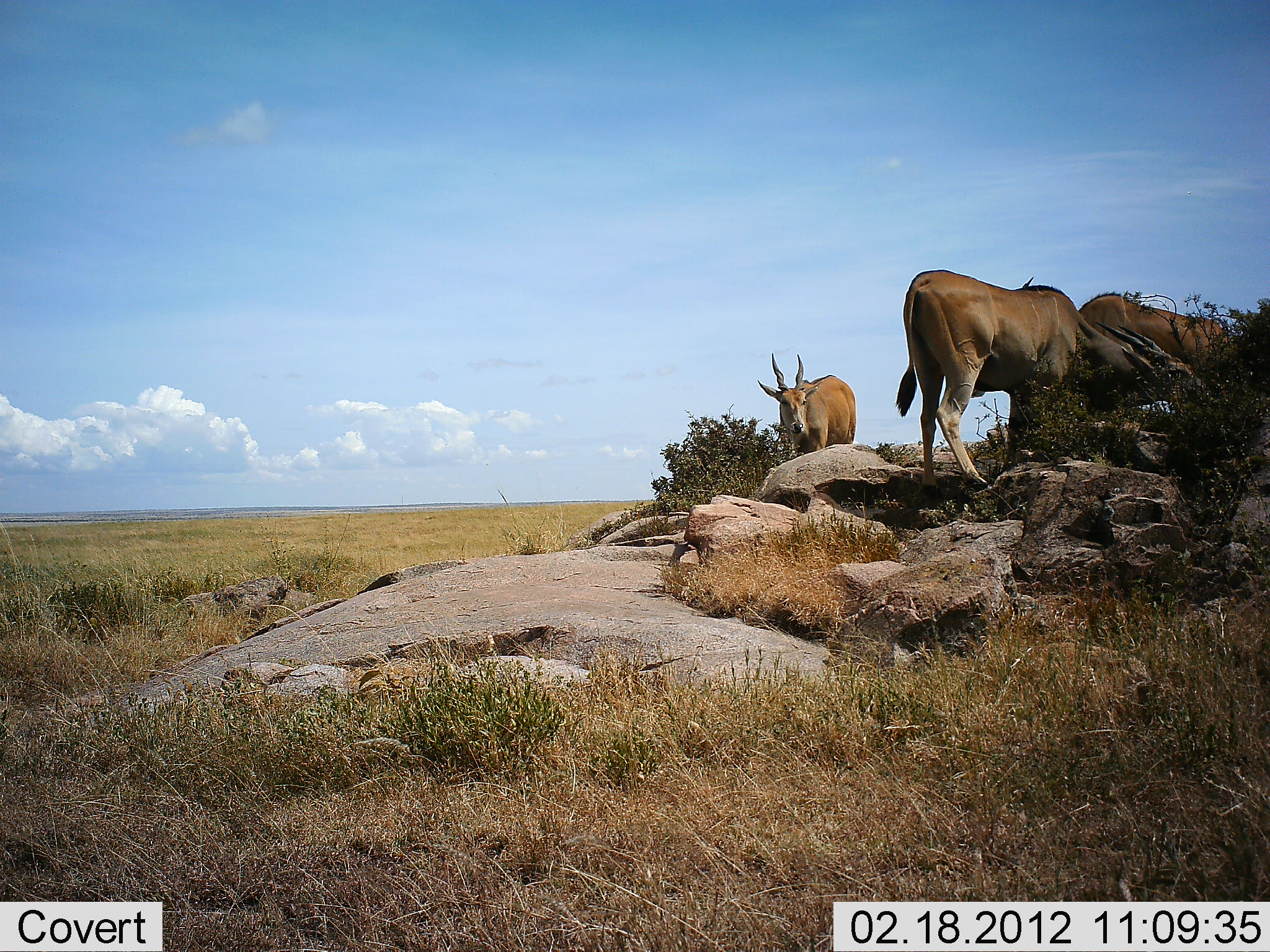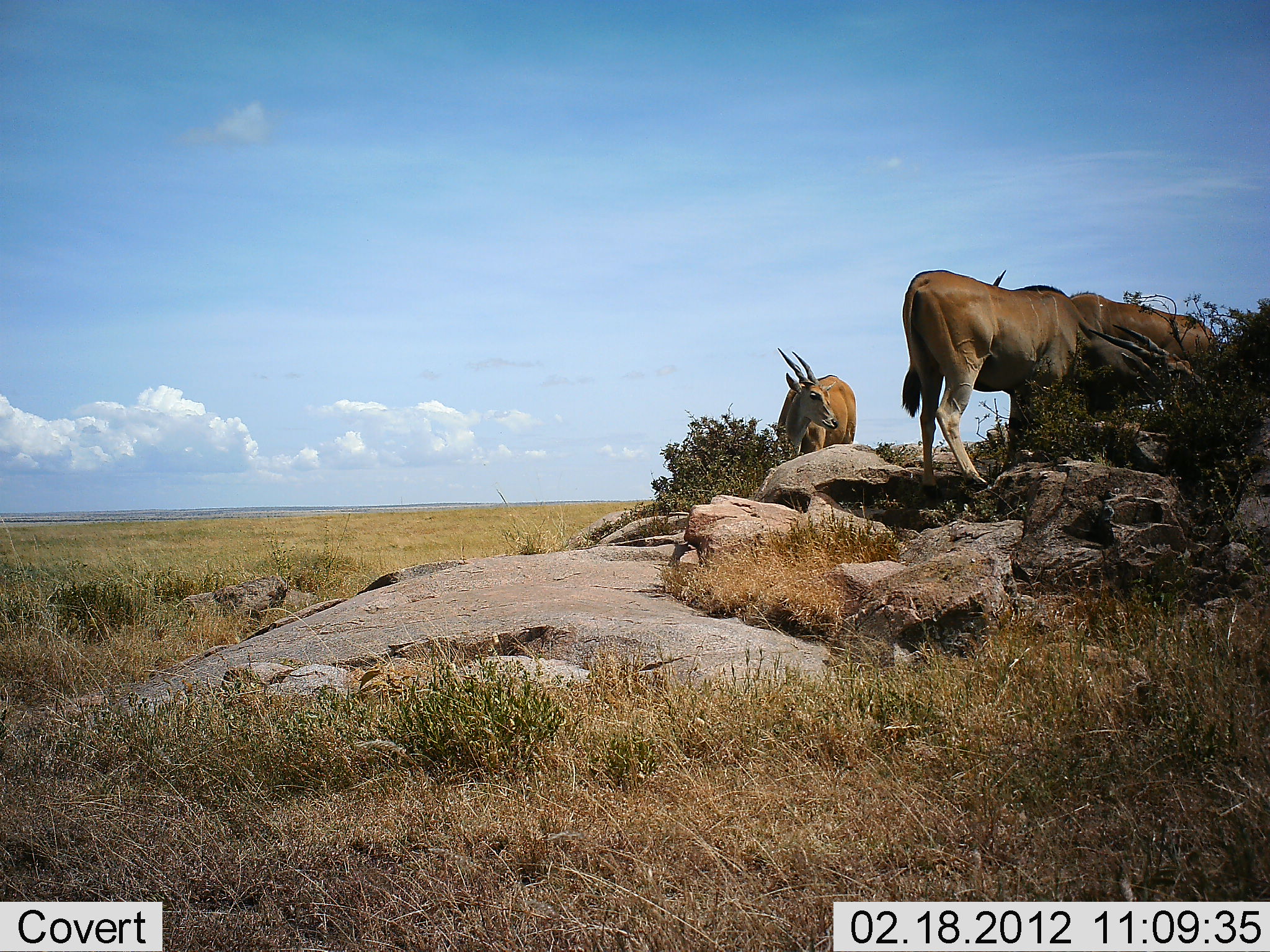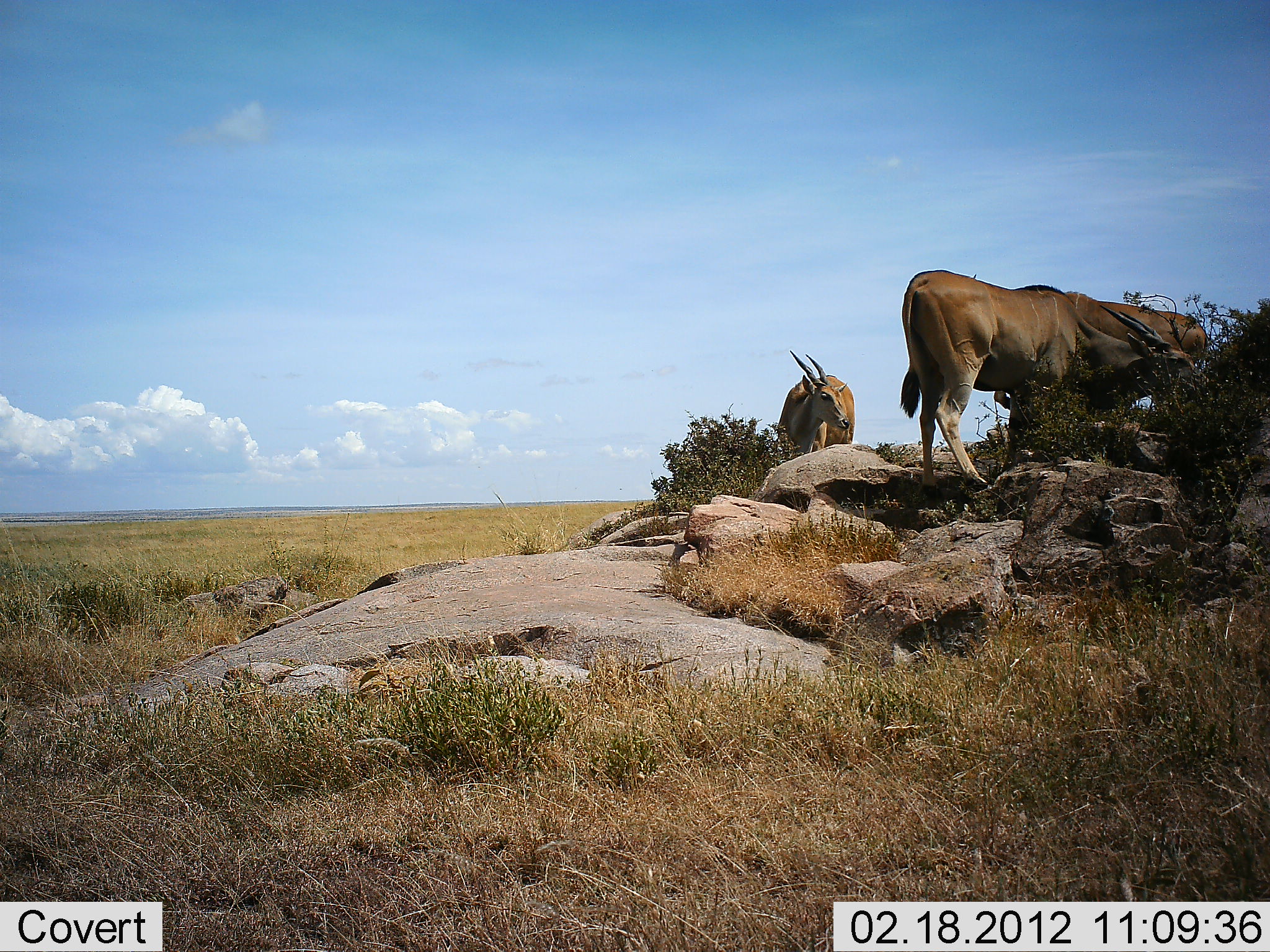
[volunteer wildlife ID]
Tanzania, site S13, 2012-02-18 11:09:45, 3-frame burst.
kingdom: Animalia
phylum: Chordata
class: Mammalia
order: Artiodactyla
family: Bovidae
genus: Tragelaphus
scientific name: Tragelaphus oryx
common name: eland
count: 3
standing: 81%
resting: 0%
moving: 19%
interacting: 6%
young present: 0%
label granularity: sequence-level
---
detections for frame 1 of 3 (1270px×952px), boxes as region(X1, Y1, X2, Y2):
animal: region(893, 269, 1219, 490); region(1077, 292, 1237, 373); region(756, 353, 858, 456)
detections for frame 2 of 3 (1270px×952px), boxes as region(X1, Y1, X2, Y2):
animal: region(901, 269, 1211, 496); region(1071, 290, 1220, 375); region(774, 346, 856, 454)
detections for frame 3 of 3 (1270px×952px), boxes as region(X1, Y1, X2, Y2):
animal: region(898, 267, 1209, 493); region(994, 288, 1210, 413); region(780, 349, 858, 460)